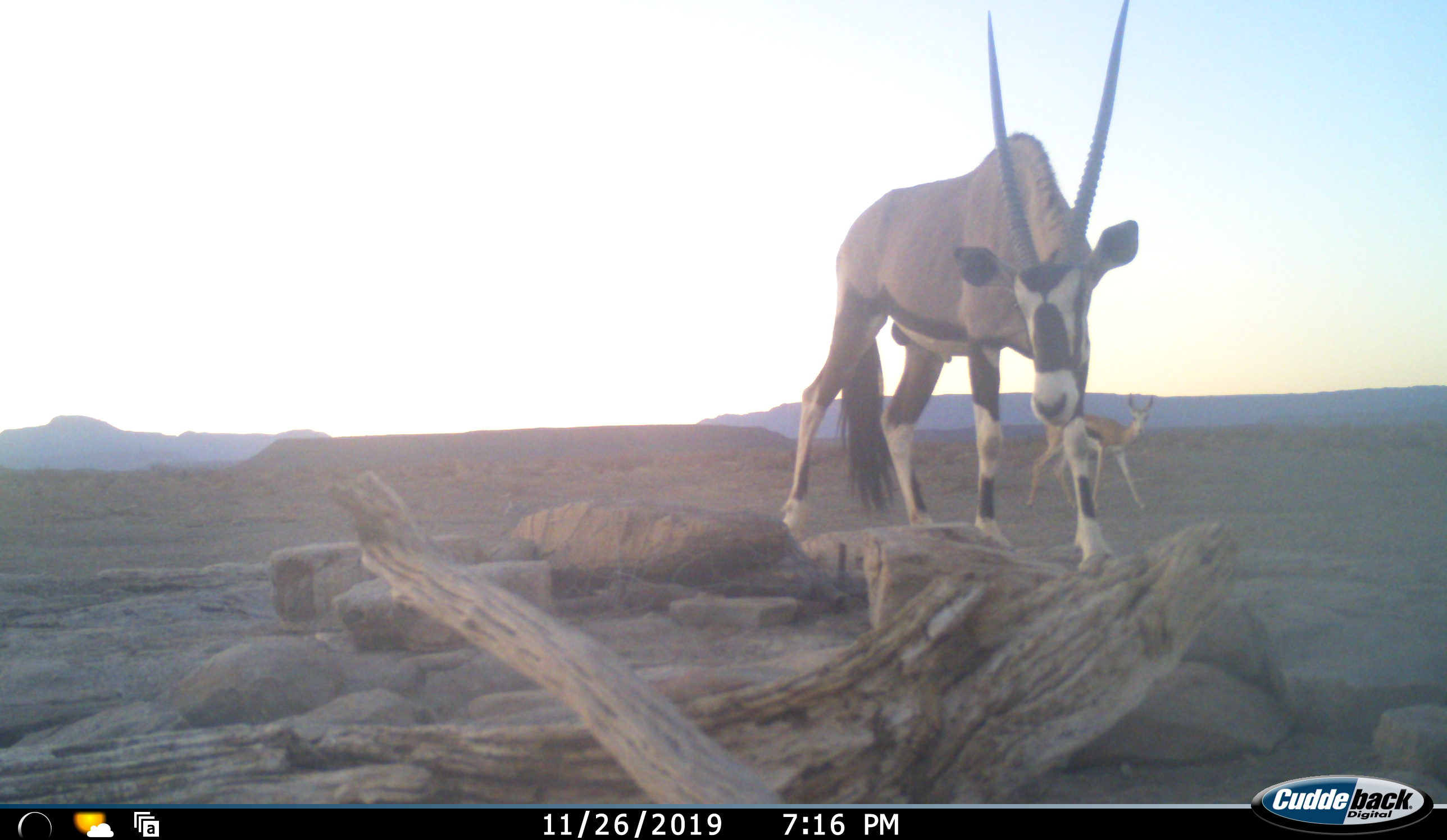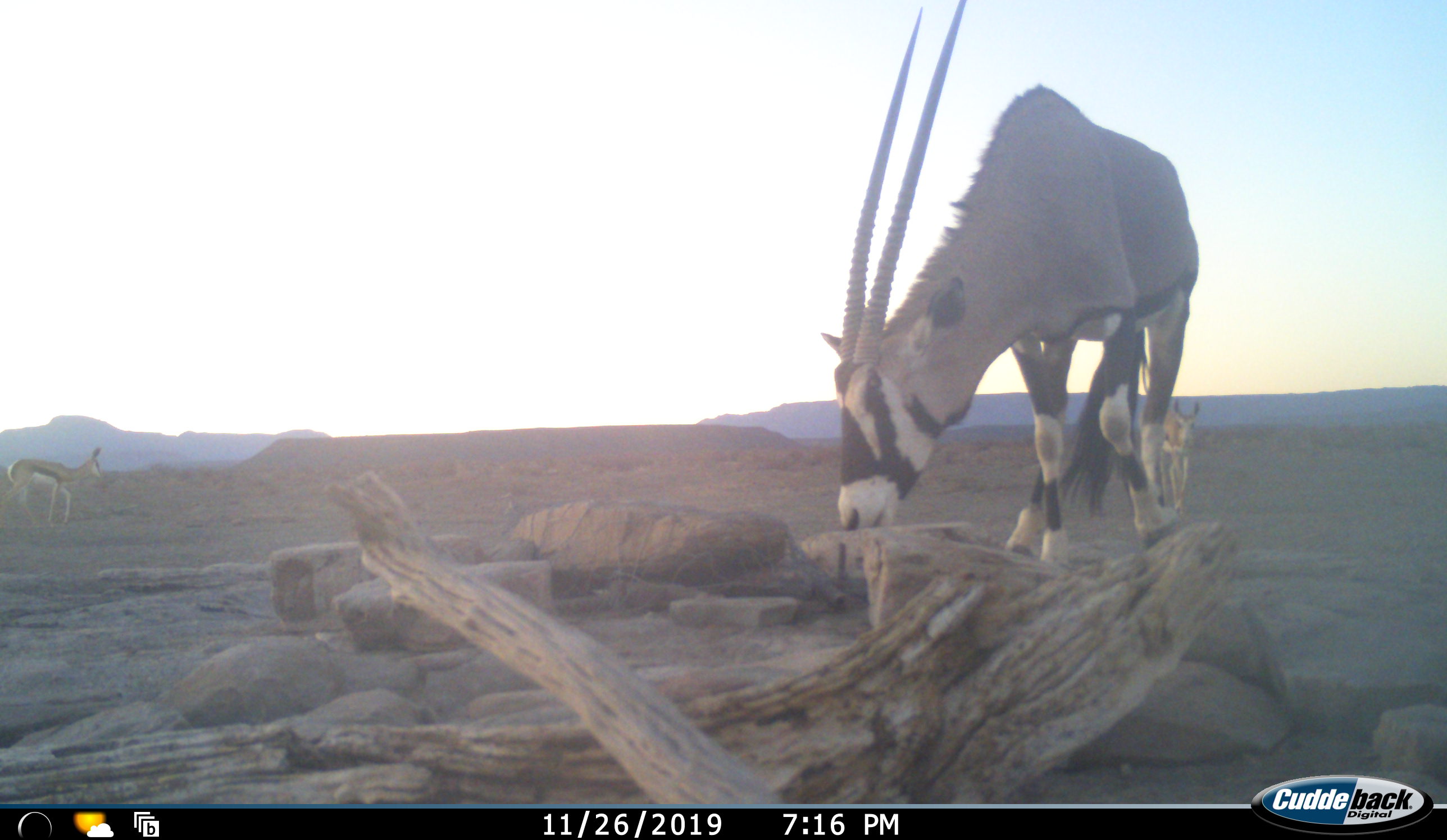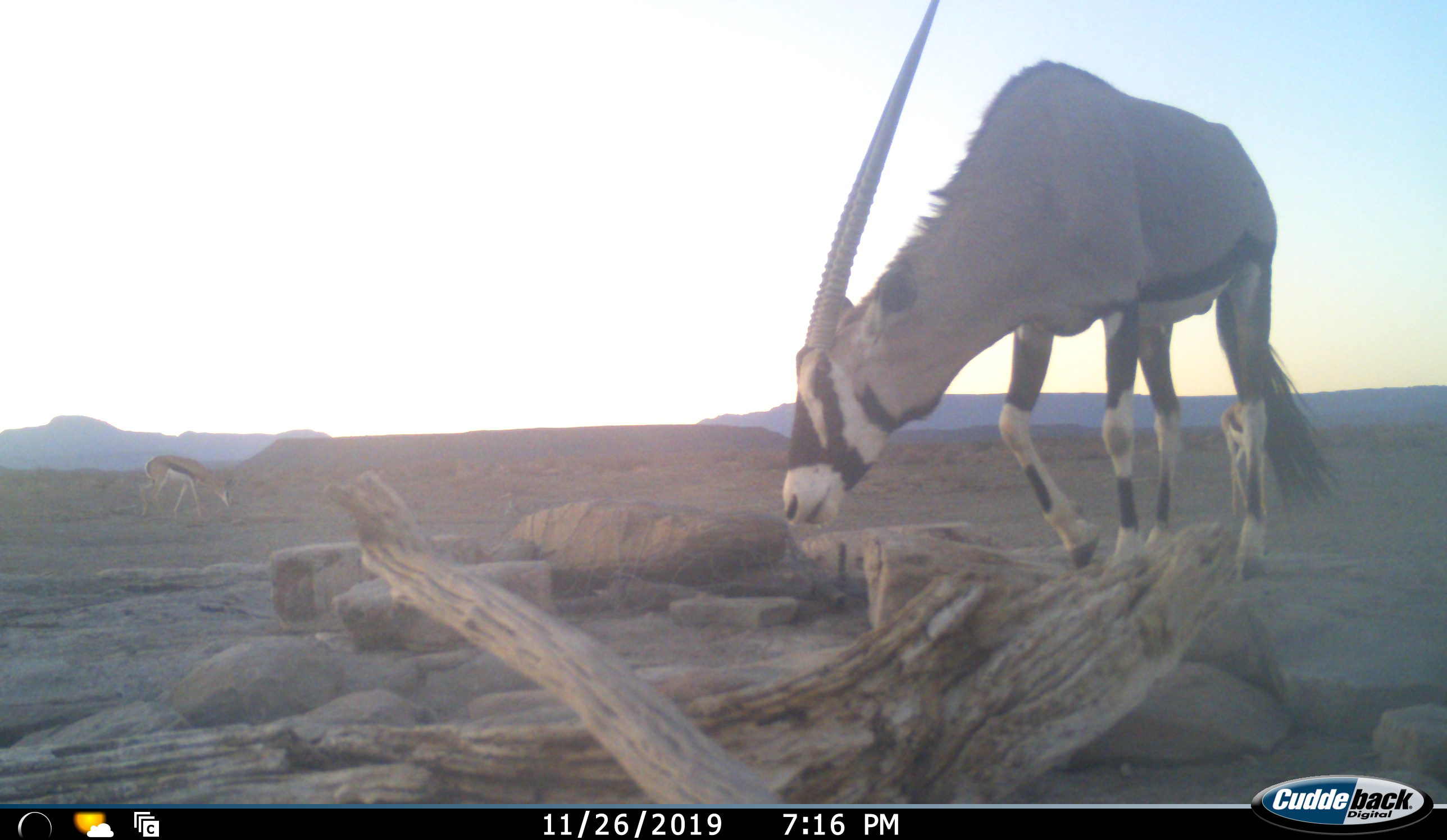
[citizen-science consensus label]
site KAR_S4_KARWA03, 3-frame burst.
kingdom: Animalia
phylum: Chordata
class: Mammalia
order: Artiodactyla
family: Bovidae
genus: Oryx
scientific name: Oryx gazella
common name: gemsbok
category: oryx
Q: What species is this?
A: Oryx (gemsbok) (Oryx gazella).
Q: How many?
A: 1.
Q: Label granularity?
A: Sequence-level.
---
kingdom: Animalia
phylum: Chordata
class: Mammalia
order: Artiodactyla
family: Bovidae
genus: Antidorcas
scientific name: Antidorcas marsupialis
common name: springbok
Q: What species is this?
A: Springbok (Antidorcas marsupialis).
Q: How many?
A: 2.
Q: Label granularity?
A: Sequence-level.